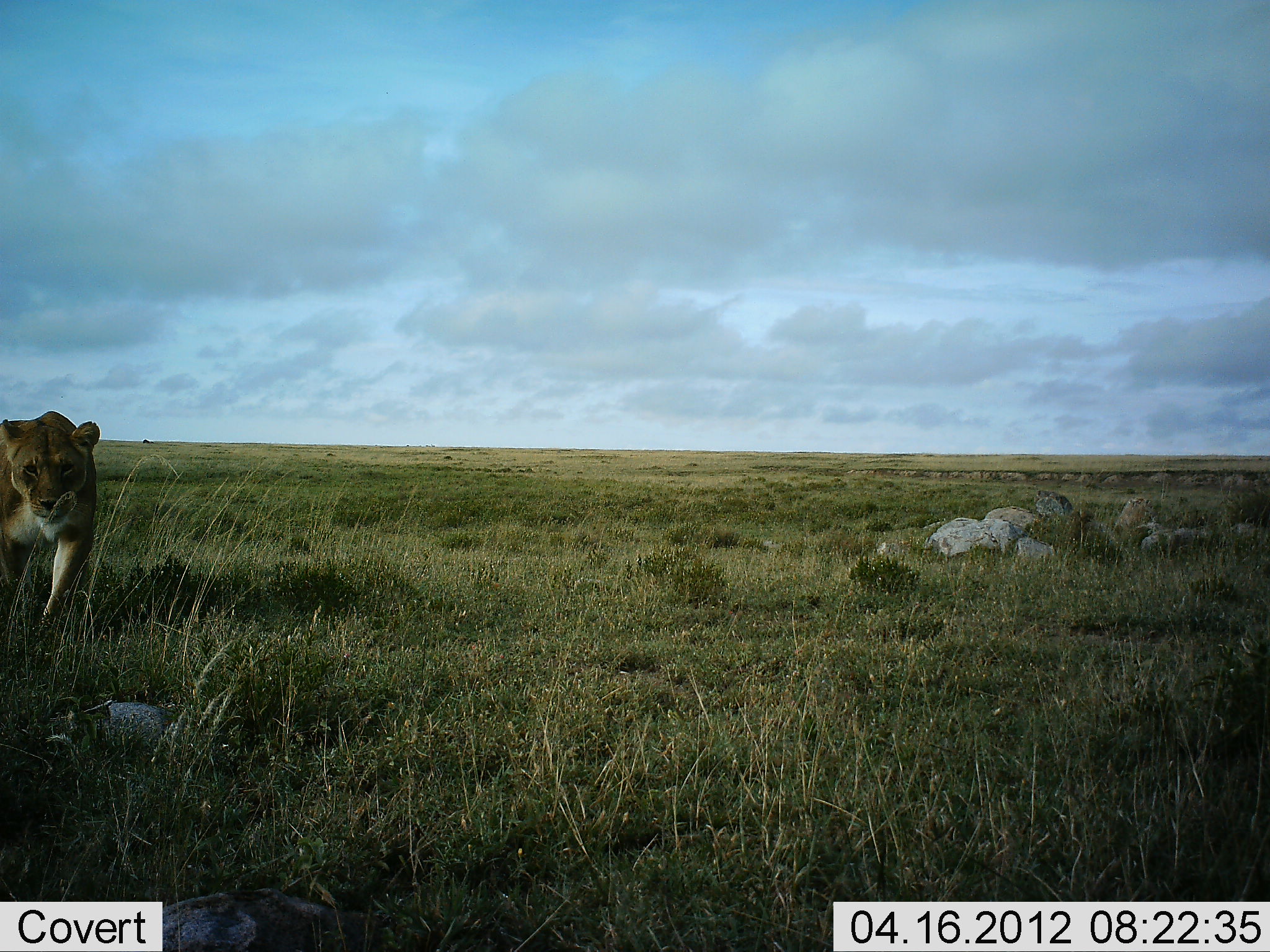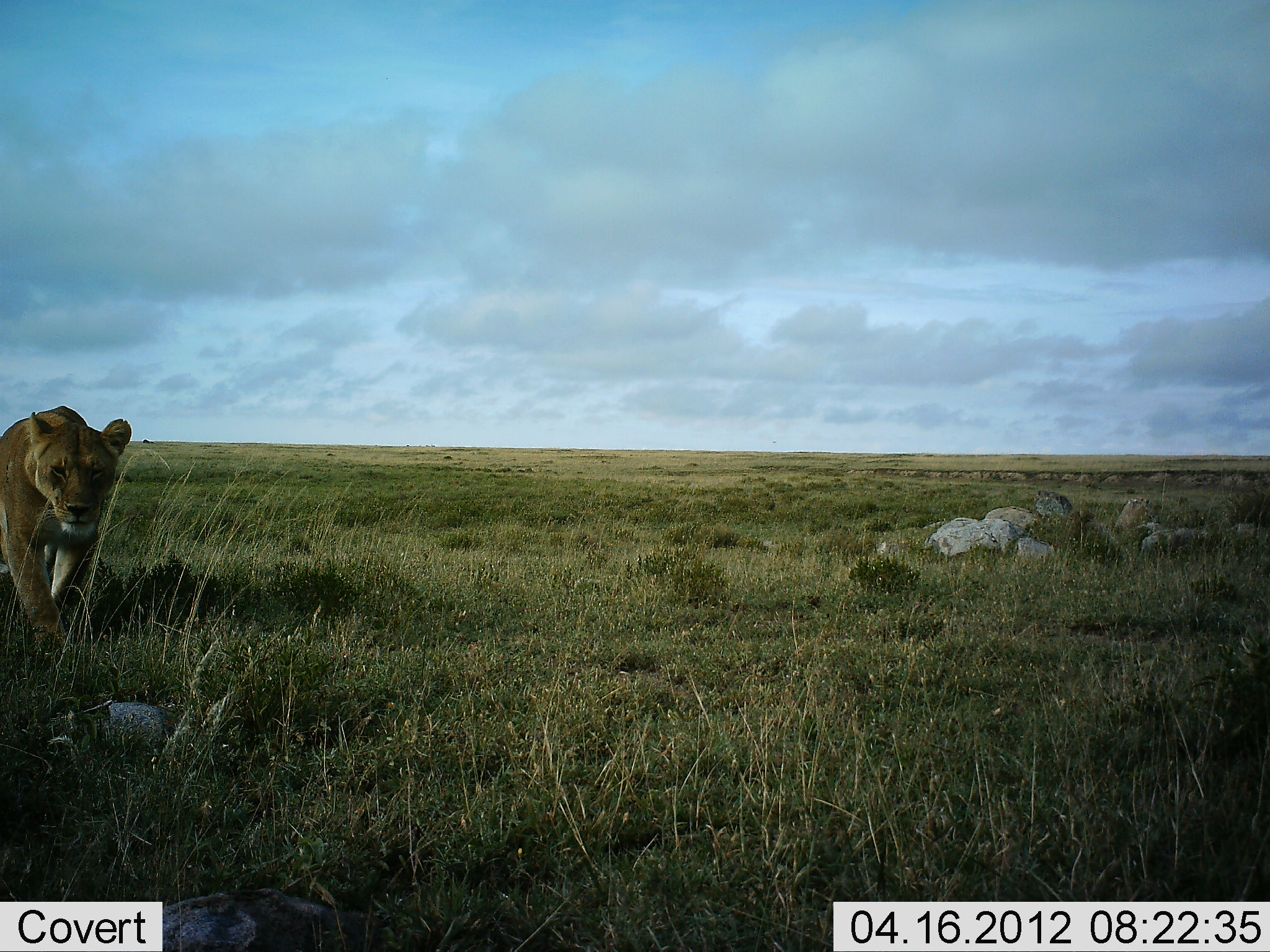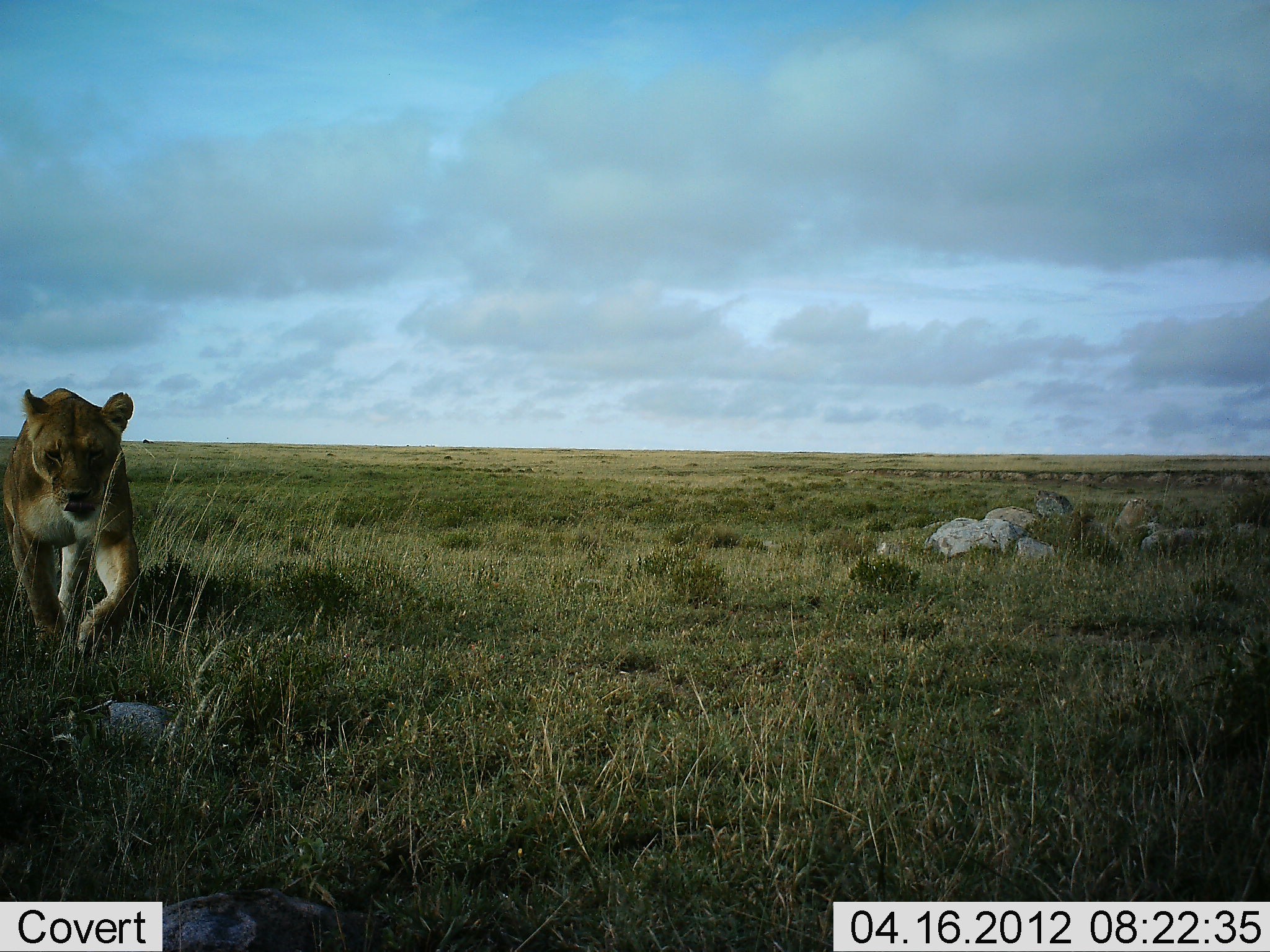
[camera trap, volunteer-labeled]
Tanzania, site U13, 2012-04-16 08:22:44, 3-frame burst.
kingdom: Animalia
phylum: Chordata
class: Mammalia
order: Carnivora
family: Felidae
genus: Panthera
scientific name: Panthera leo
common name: lion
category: lionfemale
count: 1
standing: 0%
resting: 0%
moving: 100%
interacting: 0%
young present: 0%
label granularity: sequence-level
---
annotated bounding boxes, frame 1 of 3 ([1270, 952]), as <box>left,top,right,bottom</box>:
animal: <box>0,409,104,642</box>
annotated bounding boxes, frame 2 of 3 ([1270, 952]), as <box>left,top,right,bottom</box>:
animal: <box>0,405,134,685</box>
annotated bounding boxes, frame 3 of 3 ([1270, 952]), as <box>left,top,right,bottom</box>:
animal: <box>0,383,146,669</box>